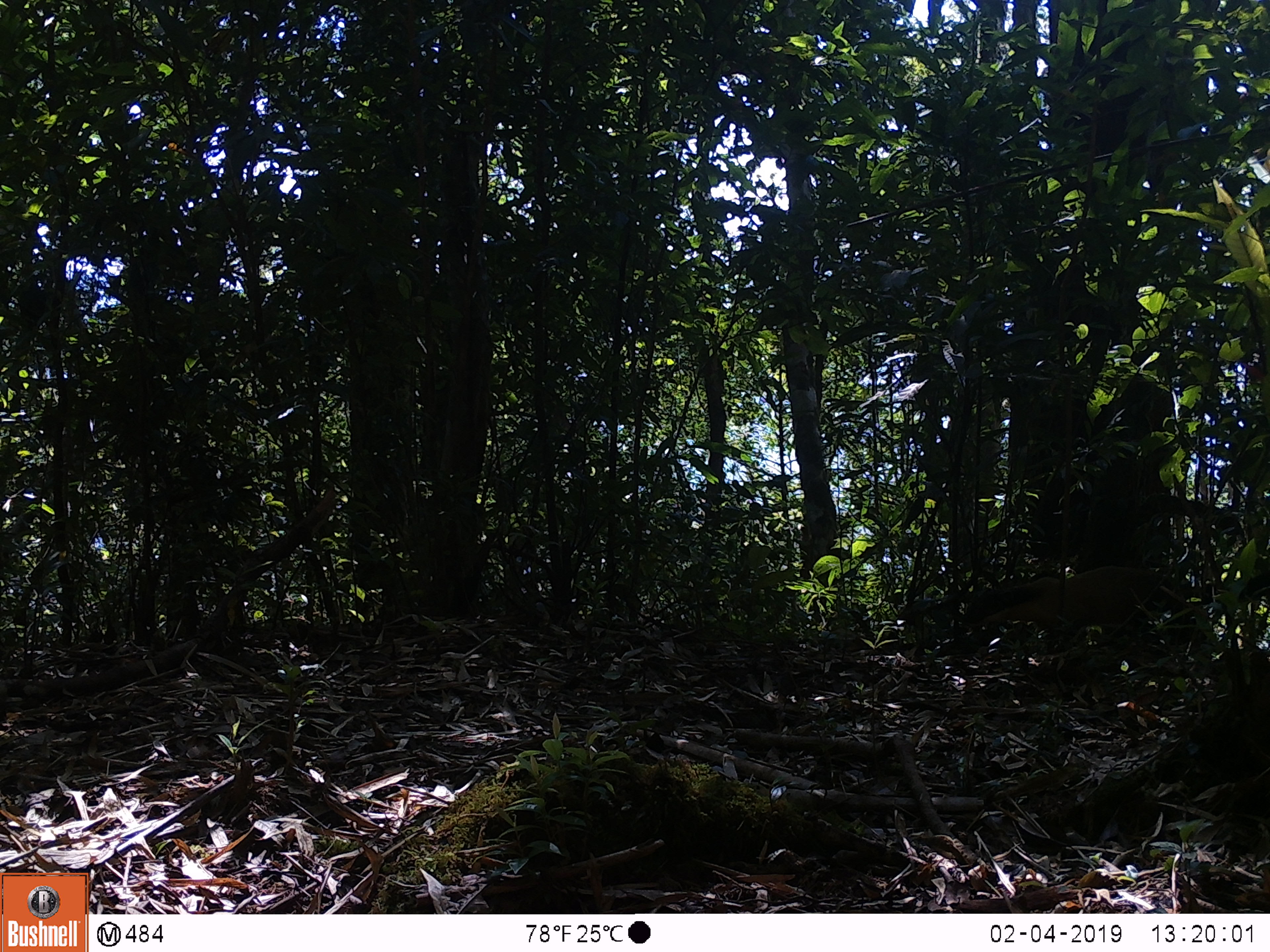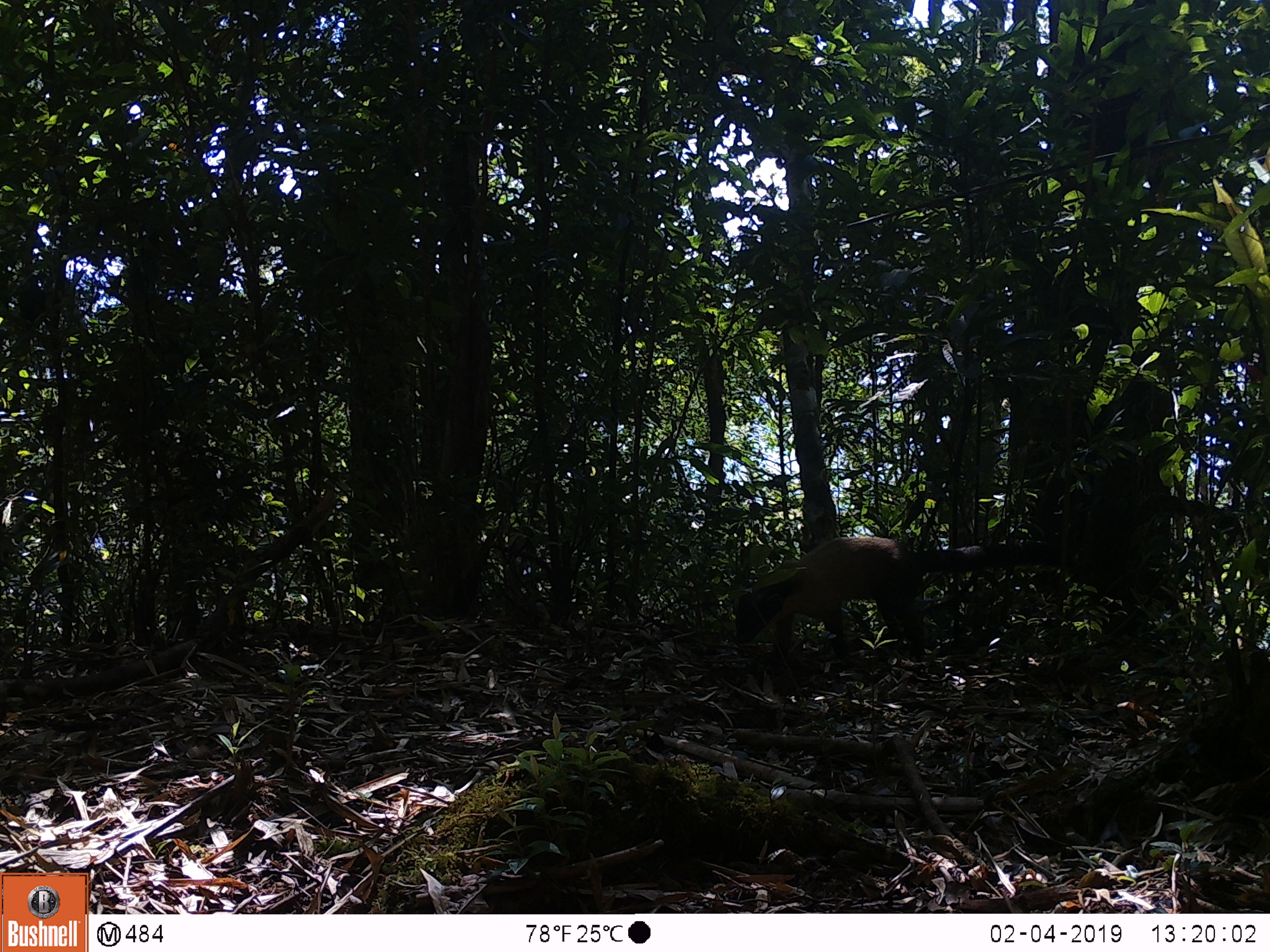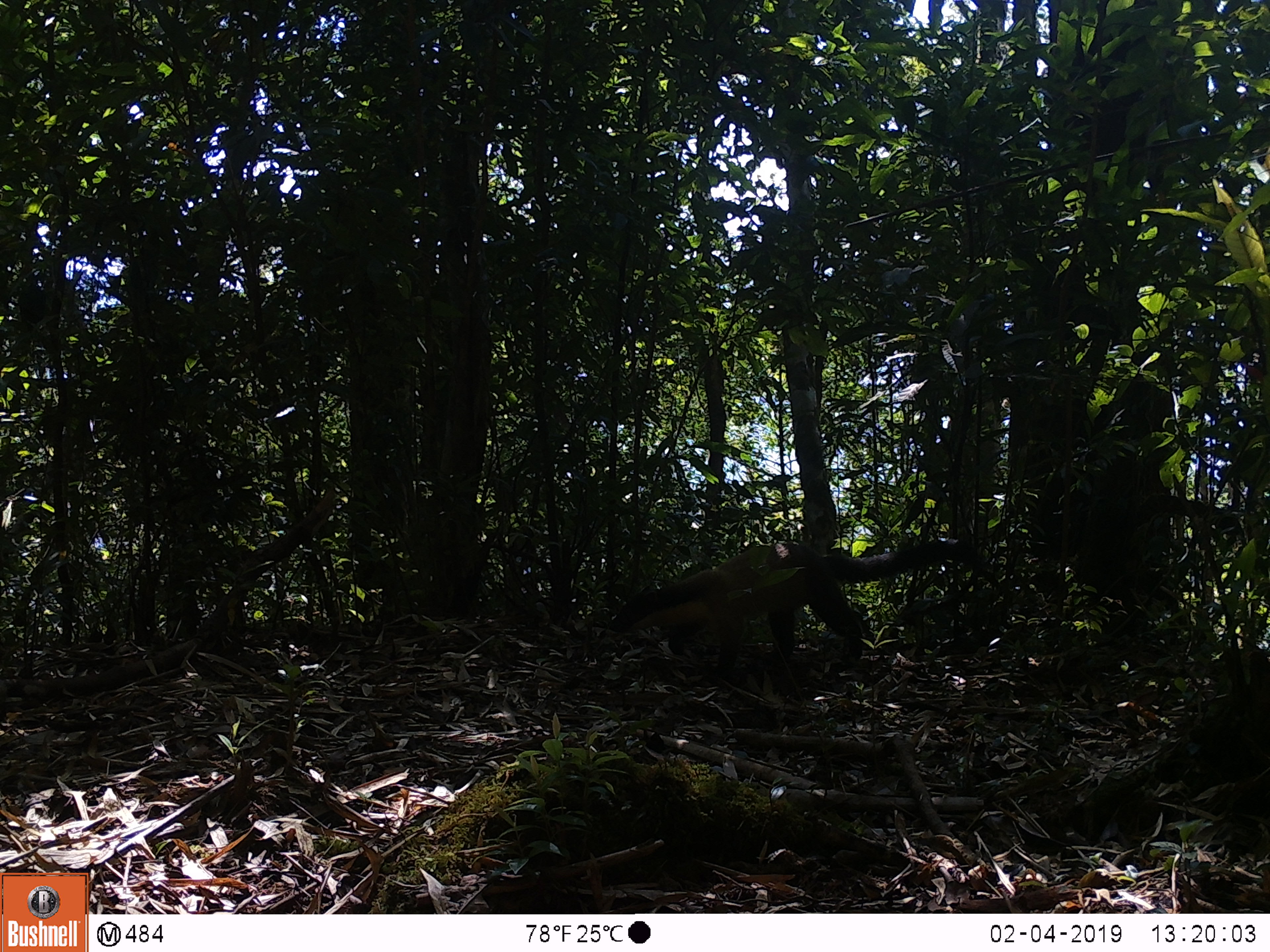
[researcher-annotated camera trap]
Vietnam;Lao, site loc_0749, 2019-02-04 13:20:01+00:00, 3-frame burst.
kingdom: Animalia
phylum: Chordata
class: Mammalia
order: Carnivora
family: Mustelidae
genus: Martes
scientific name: Martes flavigula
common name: yellow-throated marten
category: yellow throated marten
Yellow throated marten (yellow-throated marten) (Martes flavigula). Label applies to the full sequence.